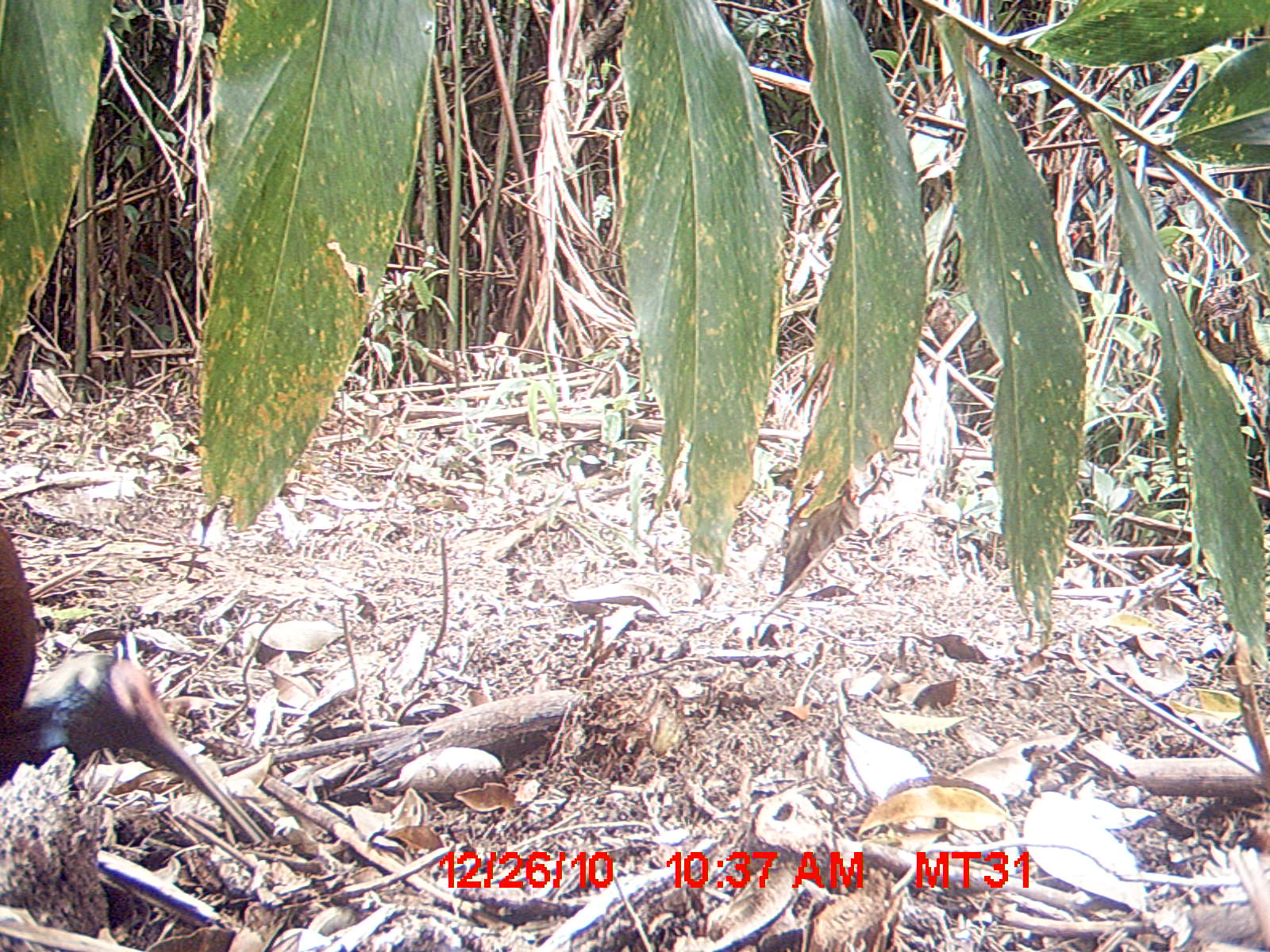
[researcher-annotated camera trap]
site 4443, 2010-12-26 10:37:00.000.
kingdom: Animalia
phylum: Chordata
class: Aves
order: Pelecaniformes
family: Threskiornithidae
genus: Lophotibis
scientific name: Lophotibis cristata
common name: madagascan ibis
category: lophotibis cristataa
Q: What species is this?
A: Lophotibis cristataa (madagascan ibis) (Lophotibis cristata).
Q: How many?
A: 1.